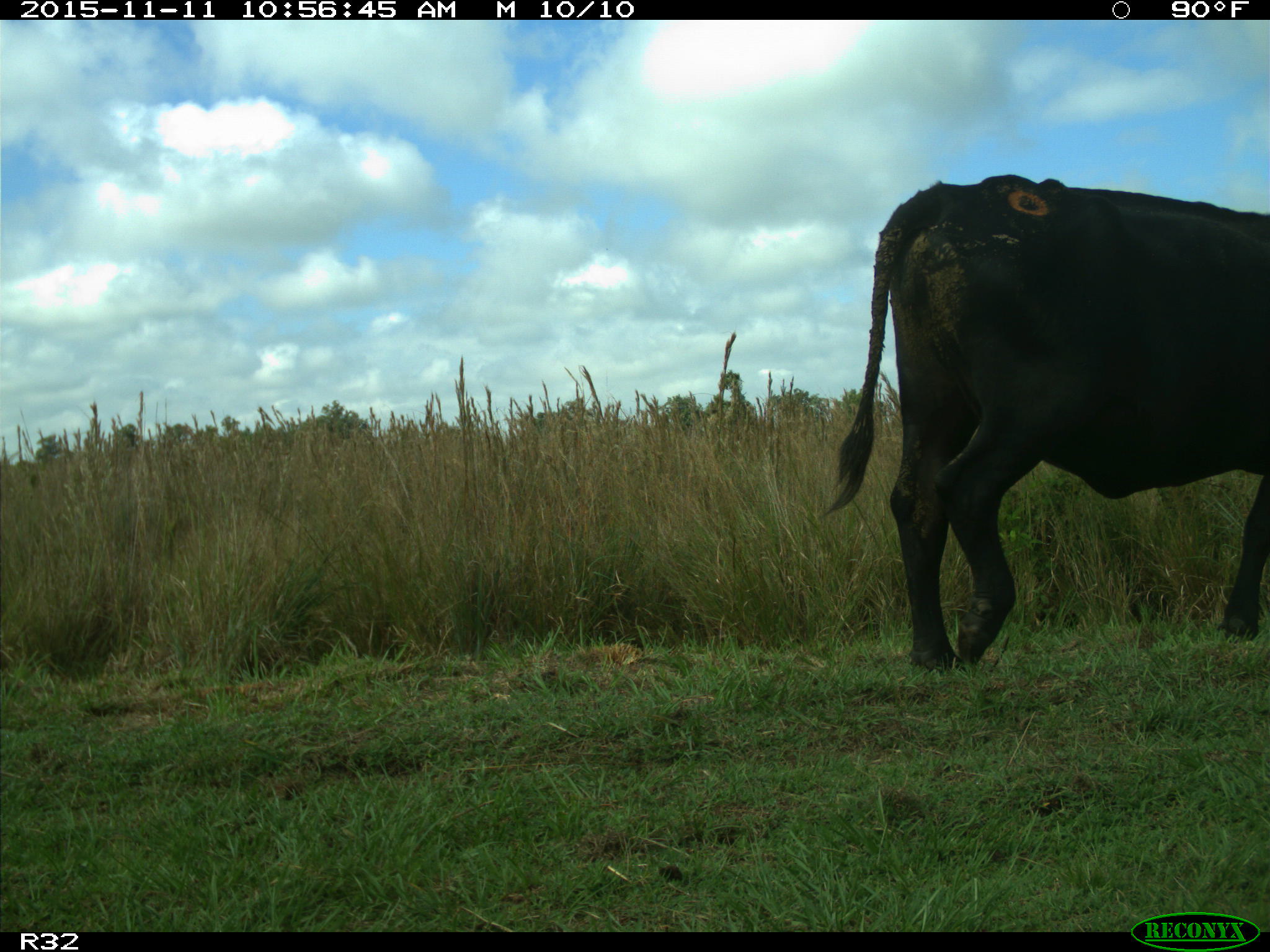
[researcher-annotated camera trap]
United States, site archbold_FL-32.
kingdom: Animalia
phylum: Chordata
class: Mammalia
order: Artiodactyla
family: Bovidae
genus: Bos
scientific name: Bos taurus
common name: domestic cow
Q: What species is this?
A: Bos taurus (domestic cow).